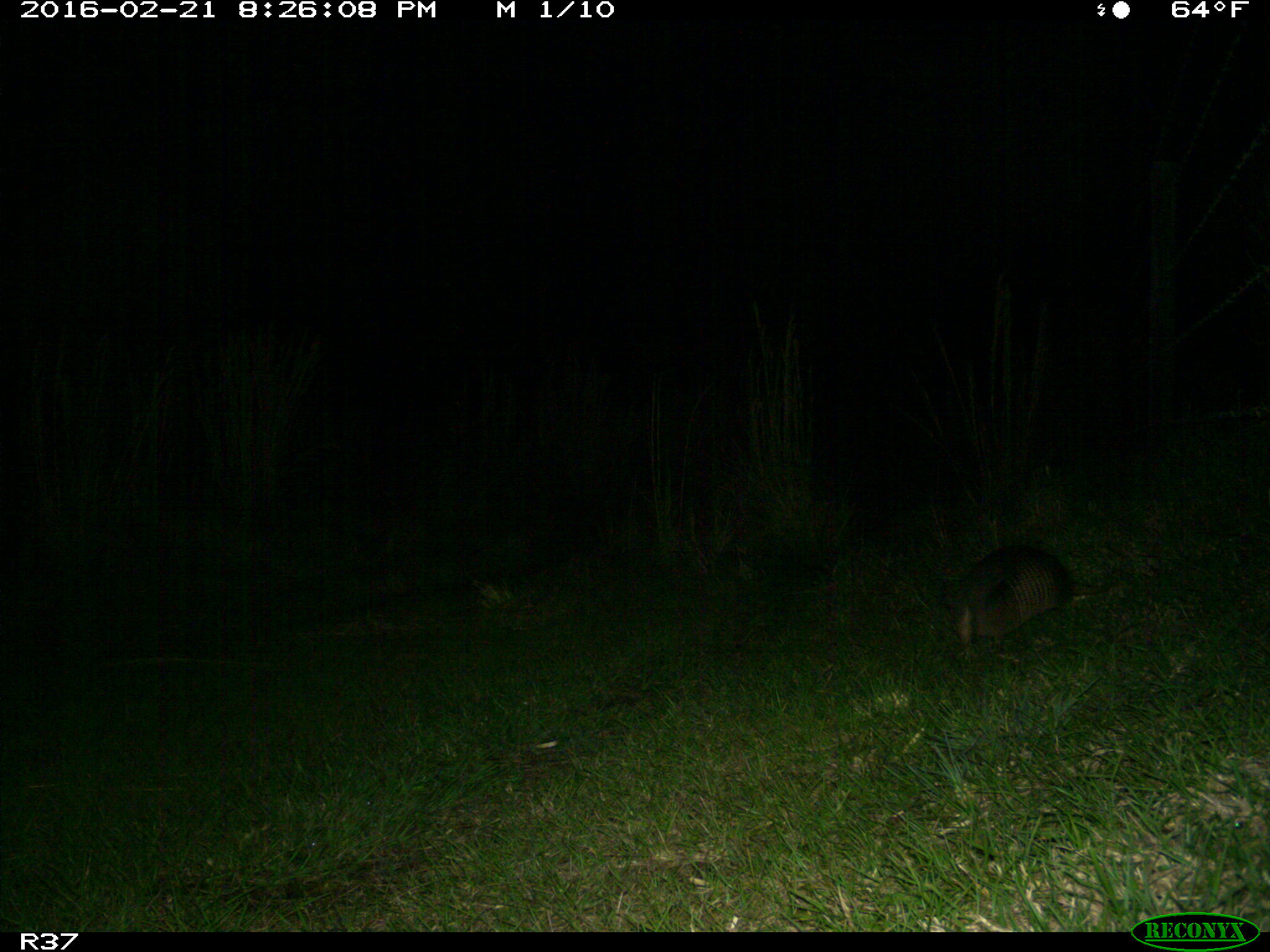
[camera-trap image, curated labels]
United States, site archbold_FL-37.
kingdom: Animalia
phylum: Chordata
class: Mammalia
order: Cingulata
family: Dasypodidae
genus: Dasypus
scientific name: Dasypus novemcinctus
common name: nine-banded armadillo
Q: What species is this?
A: Dasypus novemcinctus (nine-banded armadillo).